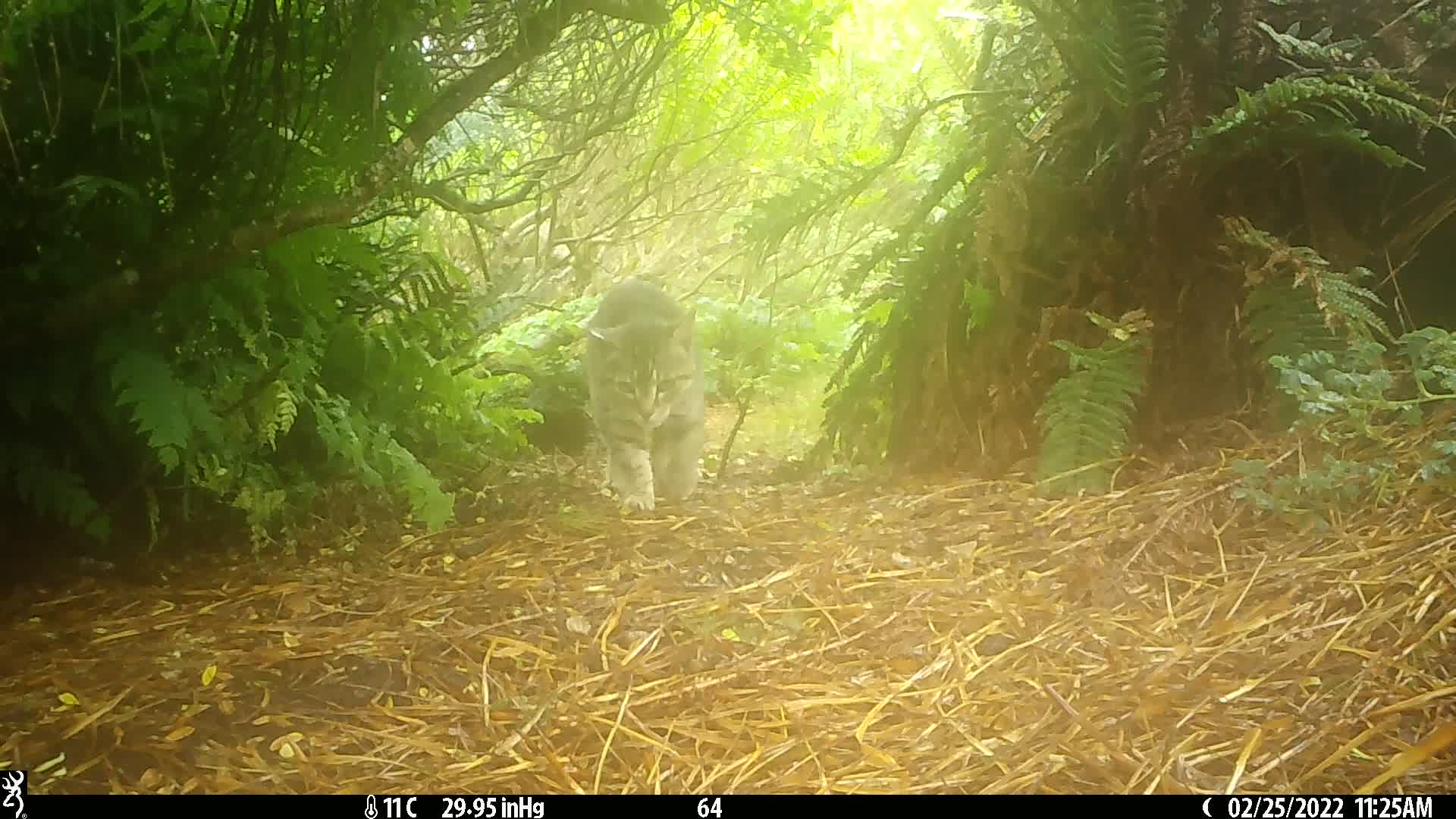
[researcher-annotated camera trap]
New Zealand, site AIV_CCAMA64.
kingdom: Animalia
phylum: Chordata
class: Mammalia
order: Carnivora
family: Felidae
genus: Felis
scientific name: Felis catus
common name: domestic cat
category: cat